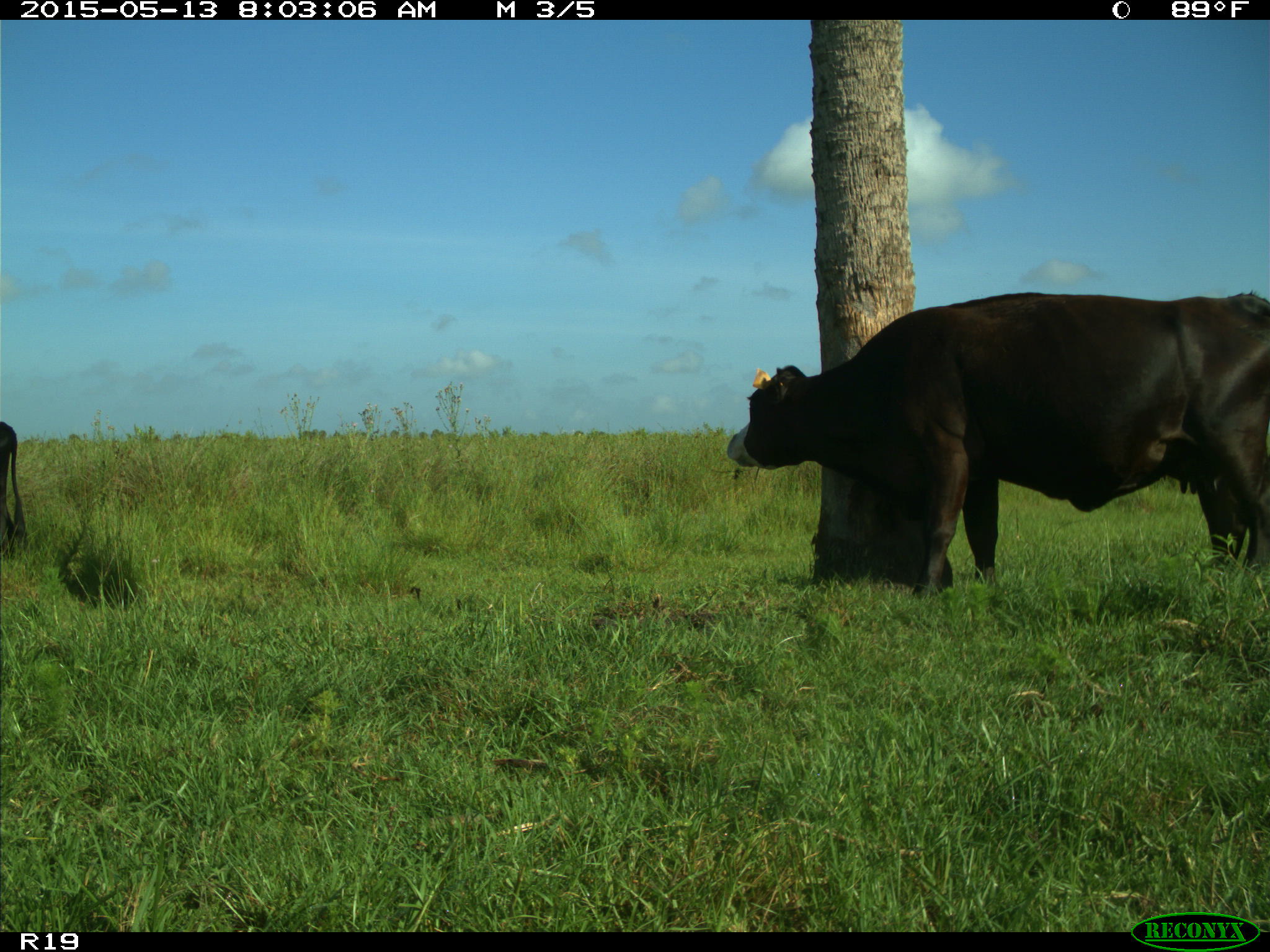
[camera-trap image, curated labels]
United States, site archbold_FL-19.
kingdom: Animalia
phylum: Chordata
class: Mammalia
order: Artiodactyla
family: Bovidae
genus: Bos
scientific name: Bos taurus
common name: domestic cow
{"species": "Bos taurus (domestic cow)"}